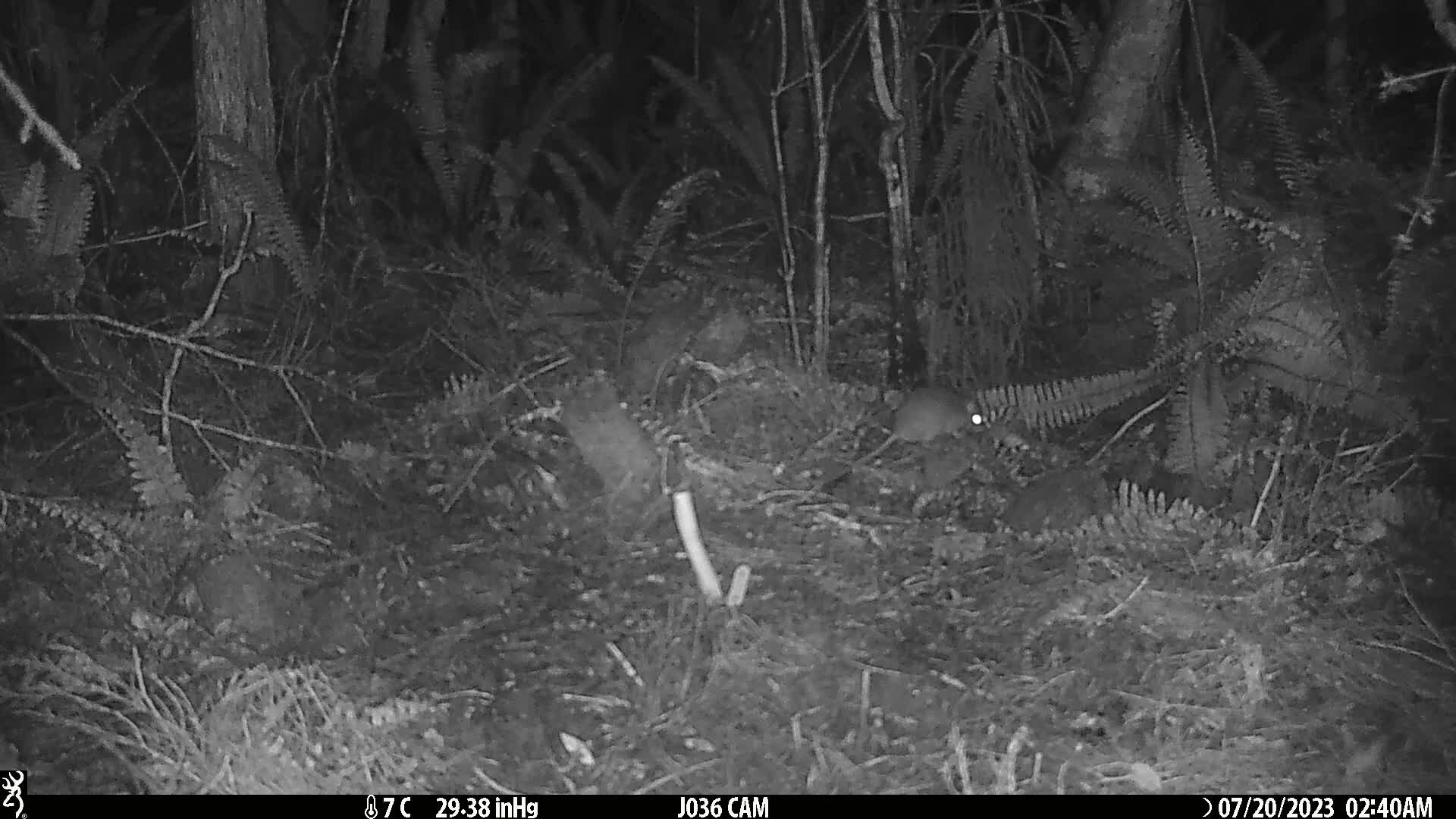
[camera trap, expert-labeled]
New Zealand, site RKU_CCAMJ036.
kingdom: Animalia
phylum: Chordata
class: Mammalia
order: Rodentia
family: Muridae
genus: Rattus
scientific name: Rattus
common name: rat